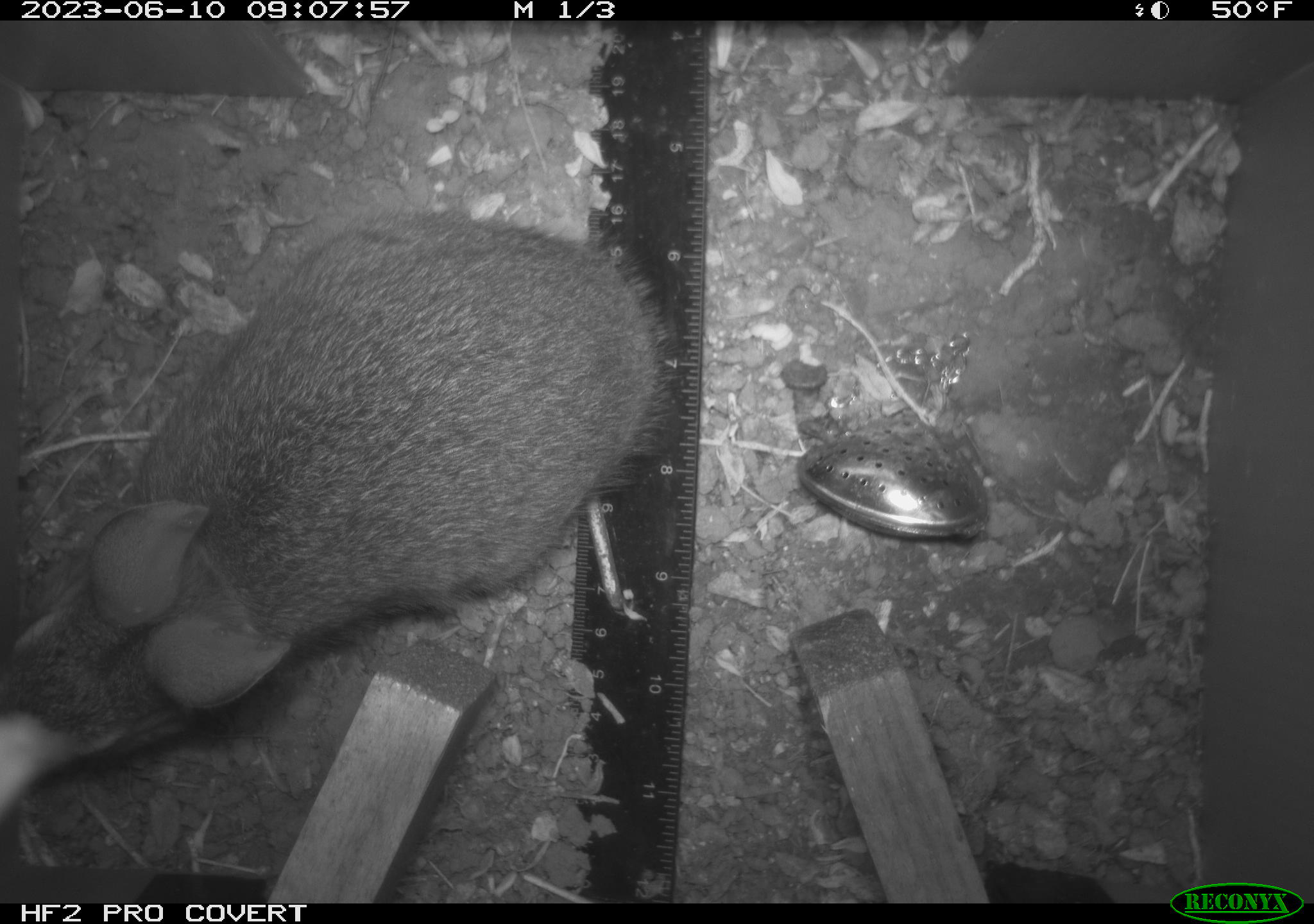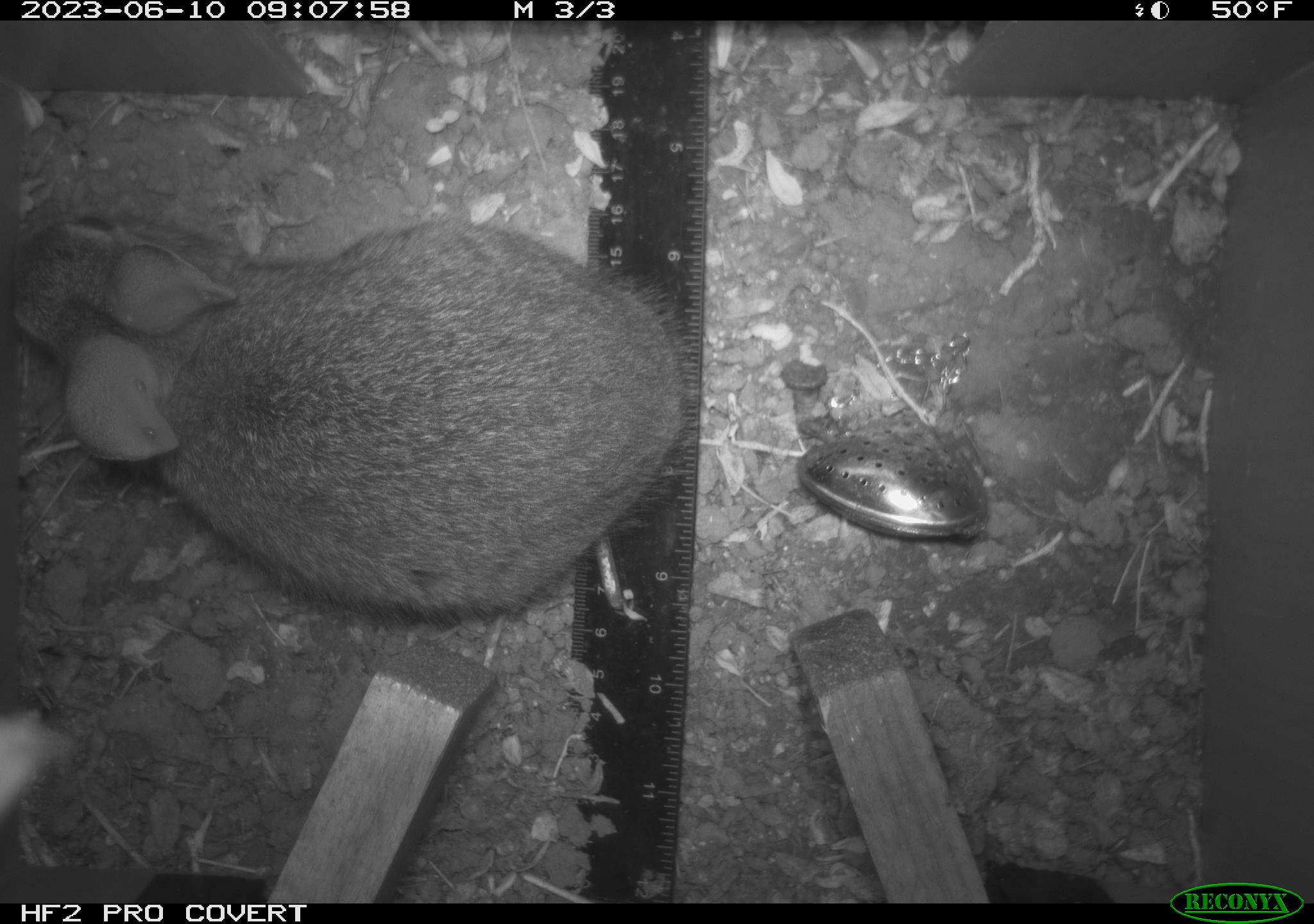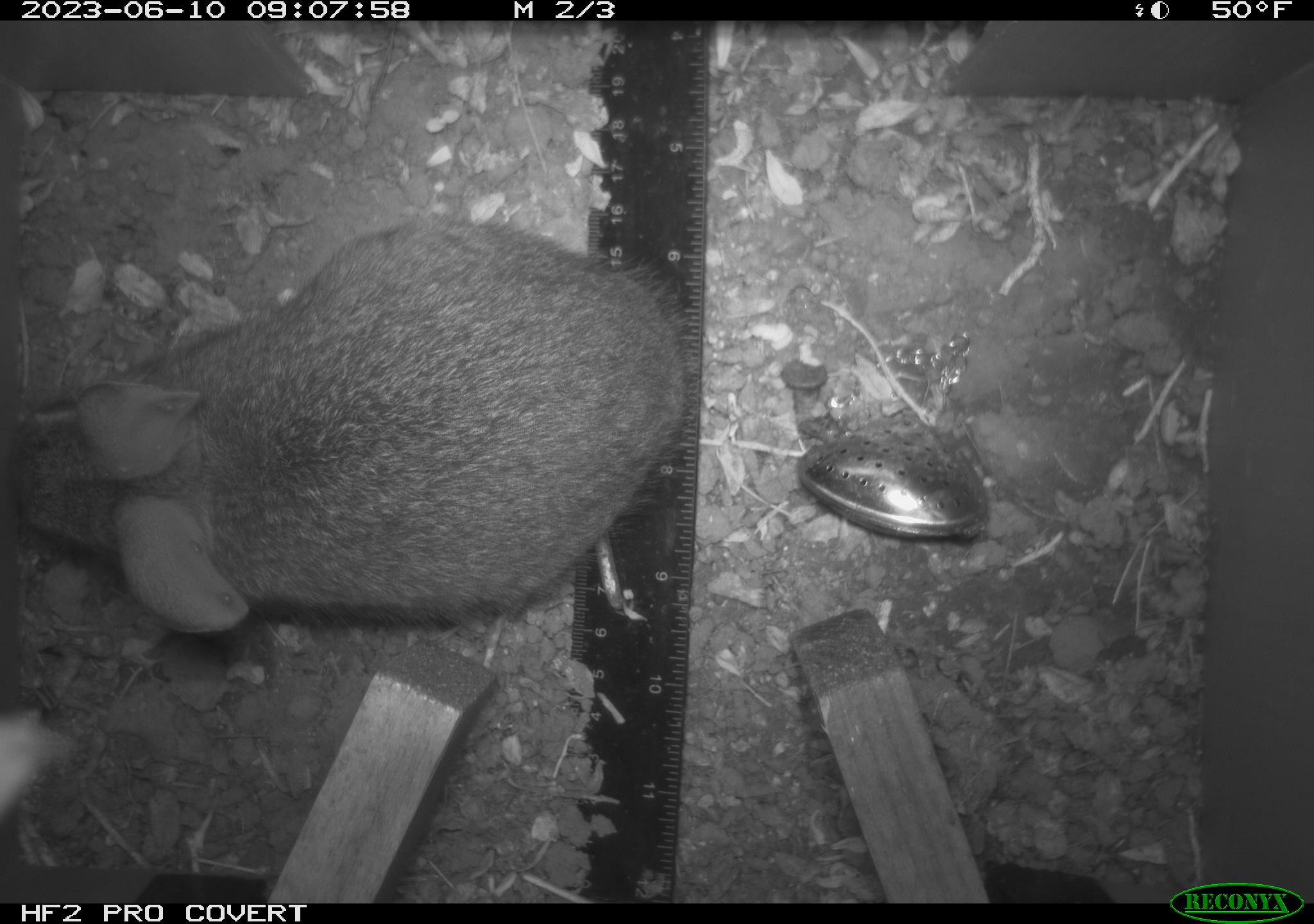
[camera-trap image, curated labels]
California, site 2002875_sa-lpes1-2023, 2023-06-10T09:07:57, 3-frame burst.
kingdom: Animalia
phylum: Chordata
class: Mammalia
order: Lagomorpha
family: Leporidae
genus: Sylvilagus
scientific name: Sylvilagus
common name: cottontail rabbits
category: sylvilagus species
Sylvilagus species (cottontail rabbits) (Sylvilagus).